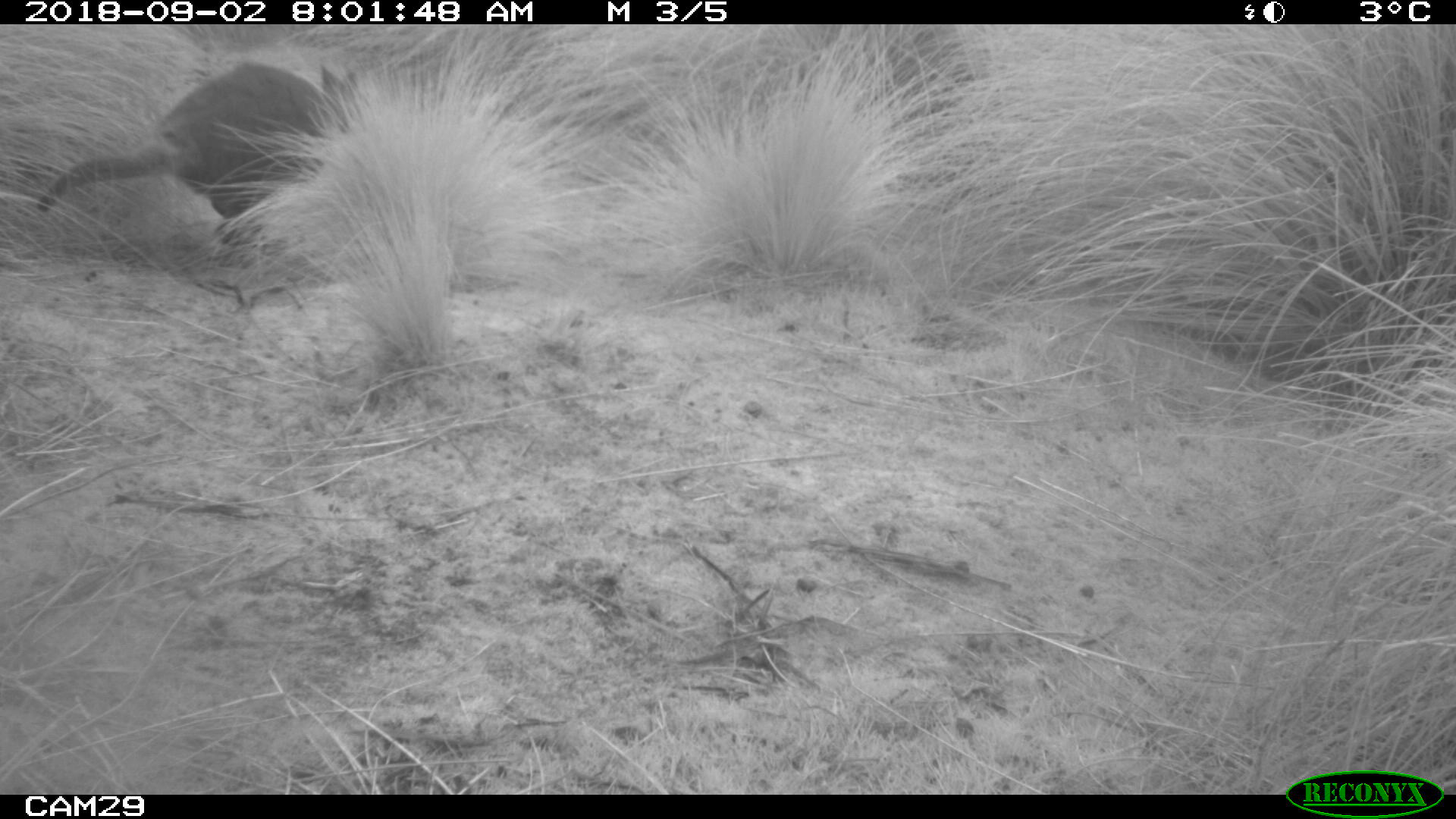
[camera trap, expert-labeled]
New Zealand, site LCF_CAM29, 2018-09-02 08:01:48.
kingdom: Animalia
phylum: Chordata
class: Mammalia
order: Diprotodontia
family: Macropodidae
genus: Notamacropus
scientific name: Notamacropus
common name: wallaby